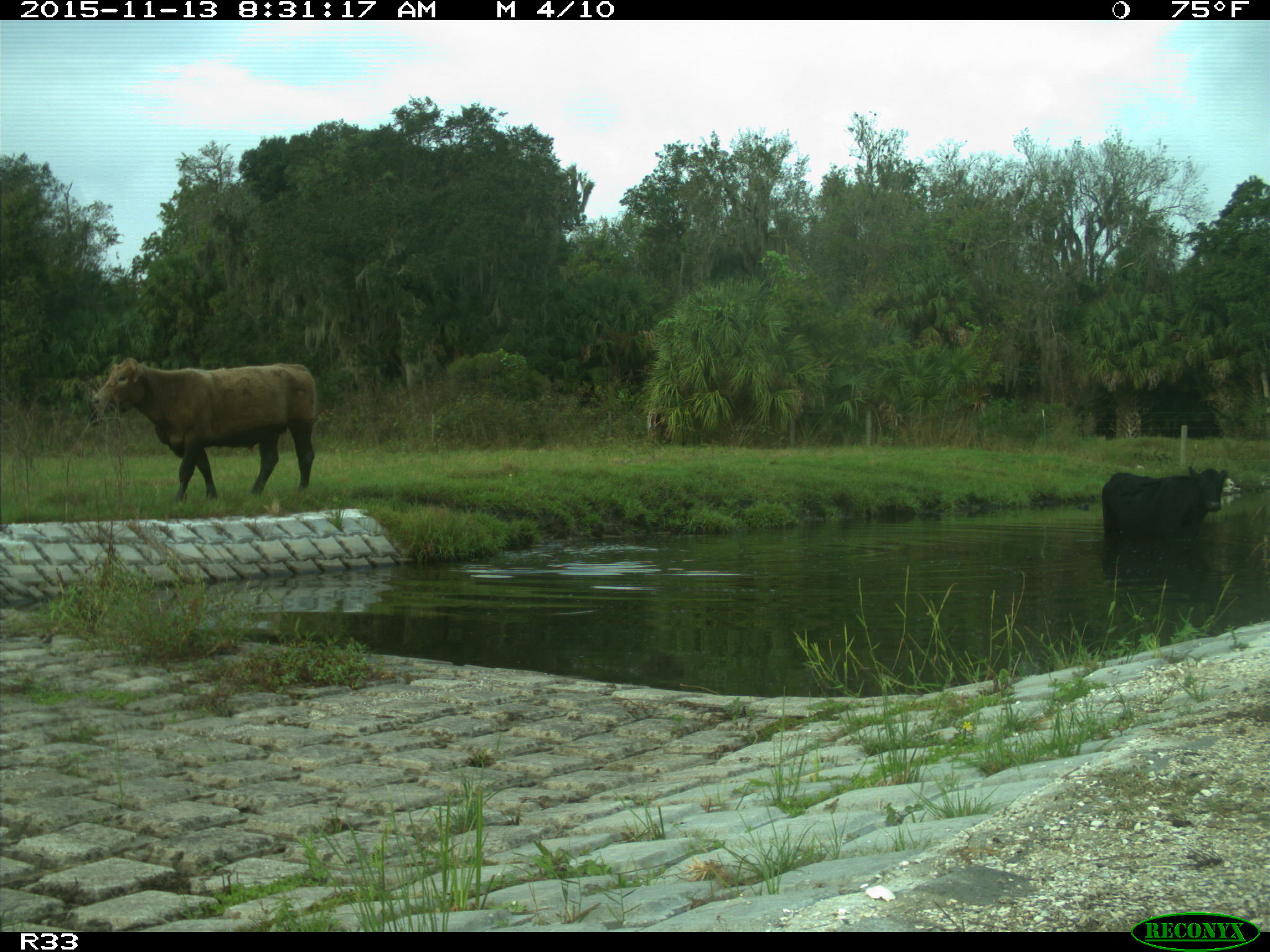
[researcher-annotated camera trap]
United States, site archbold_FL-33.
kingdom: Animalia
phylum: Chordata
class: Mammalia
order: Artiodactyla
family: Bovidae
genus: Bos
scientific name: Bos taurus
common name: domestic cow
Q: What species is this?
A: Bos taurus (domestic cow).